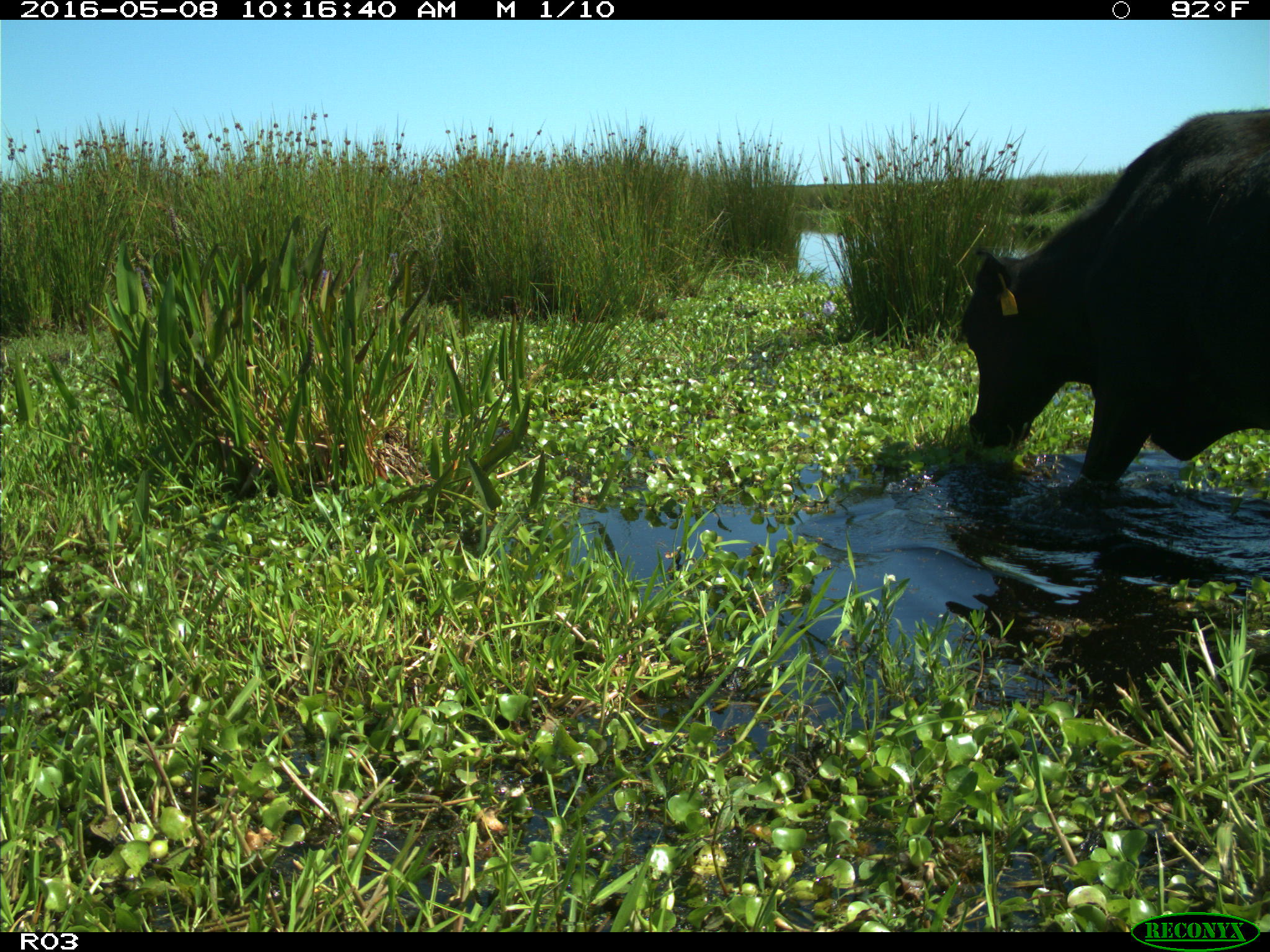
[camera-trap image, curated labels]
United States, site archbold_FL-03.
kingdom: Animalia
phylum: Chordata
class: Mammalia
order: Artiodactyla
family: Bovidae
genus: Bos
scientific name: Bos taurus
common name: domestic cow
Bos taurus (domestic cow).